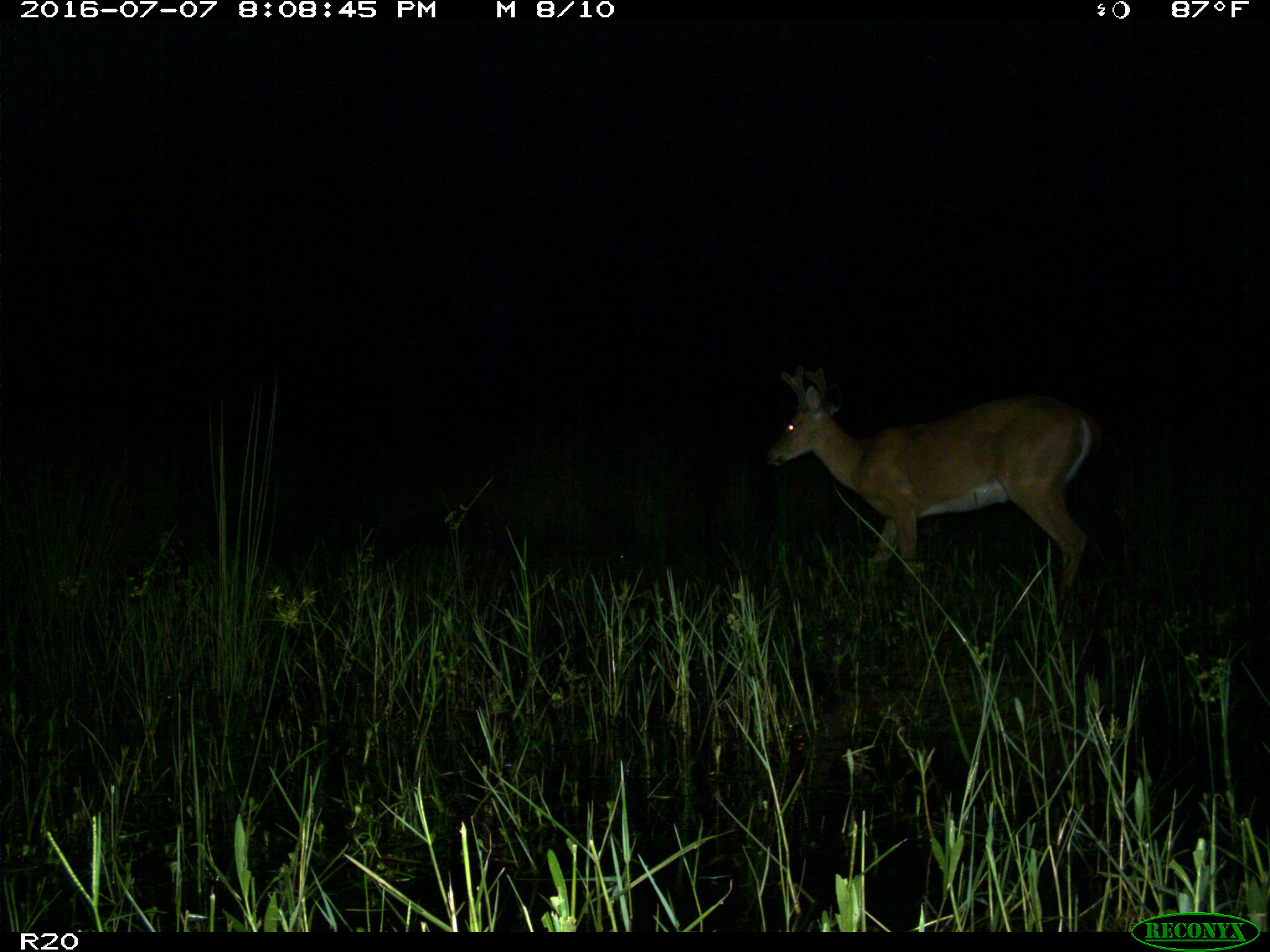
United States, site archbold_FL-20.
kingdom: Animalia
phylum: Chordata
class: Mammalia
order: Artiodactyla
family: Cervidae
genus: Odocoileus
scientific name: Odocoileus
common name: deer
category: unidentified deer